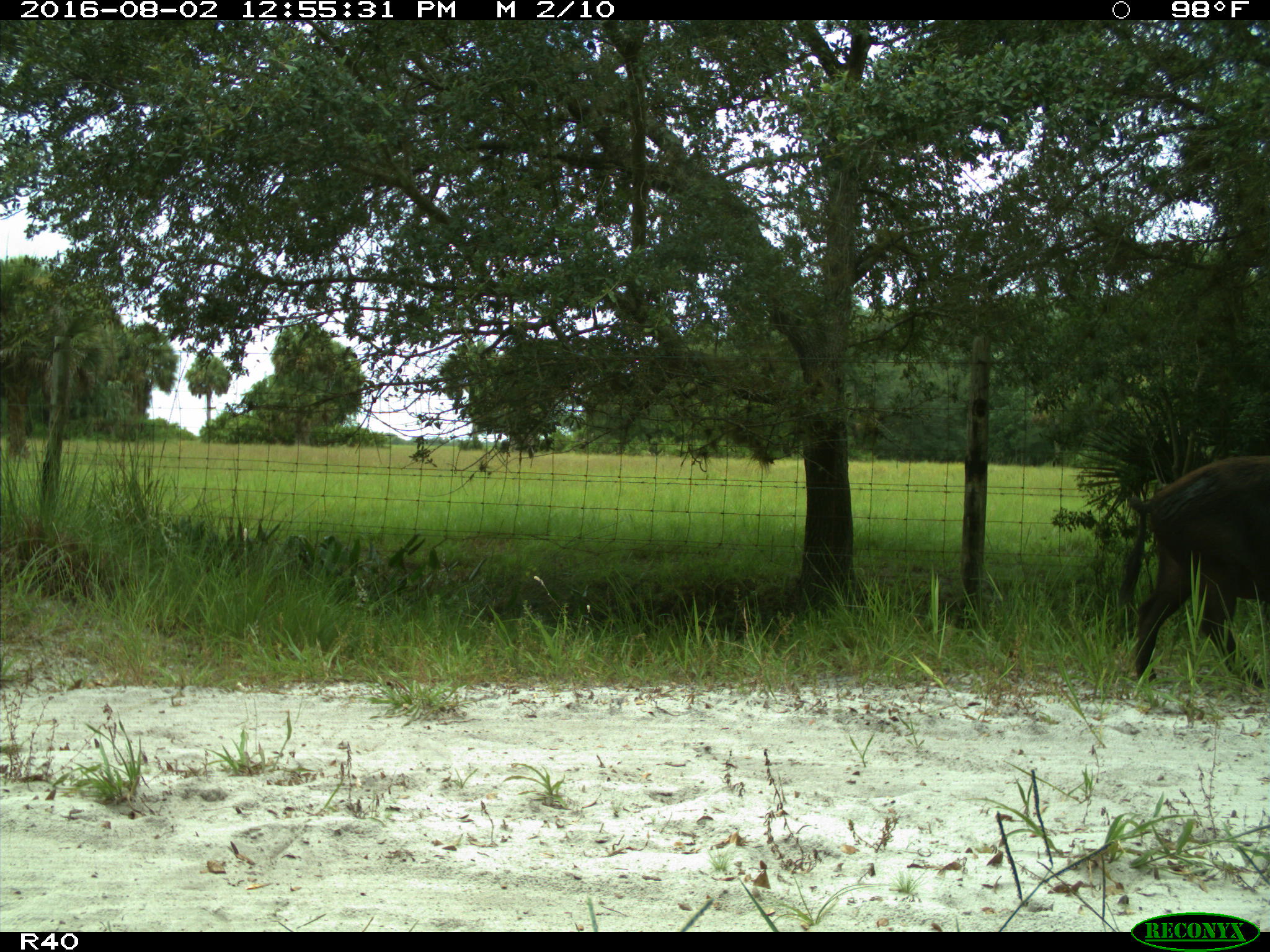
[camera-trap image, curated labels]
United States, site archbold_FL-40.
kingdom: Animalia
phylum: Chordata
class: Mammalia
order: Artiodactyla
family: Suidae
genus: Sus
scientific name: Sus scrofa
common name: wild boar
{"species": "Sus scrofa (wild boar)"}